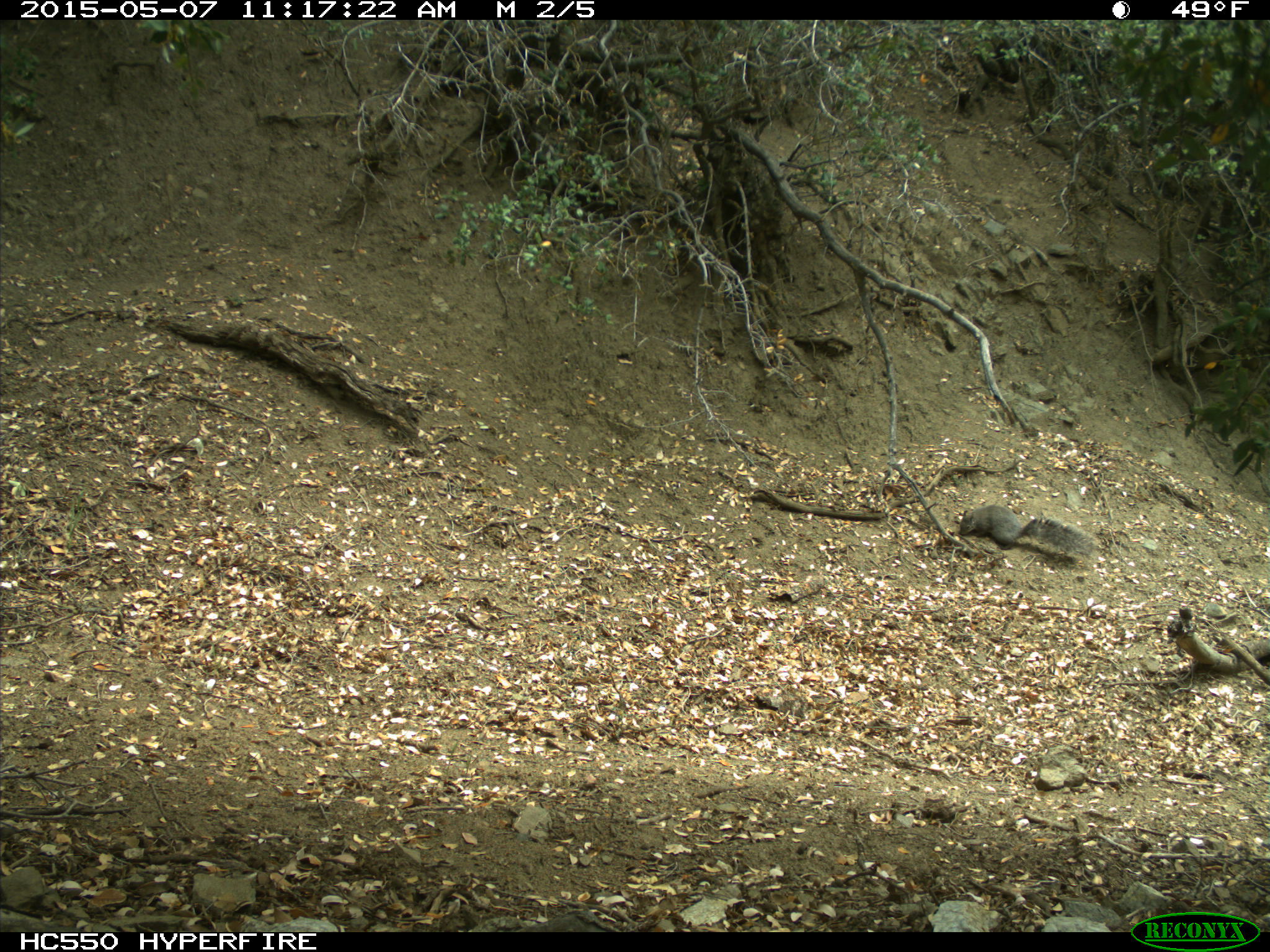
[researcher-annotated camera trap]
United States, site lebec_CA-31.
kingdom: Animalia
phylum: Chordata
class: Mammalia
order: Rodentia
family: Sciuridae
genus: Sciurus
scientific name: Sciurus carolinensis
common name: eastern gray squirrel